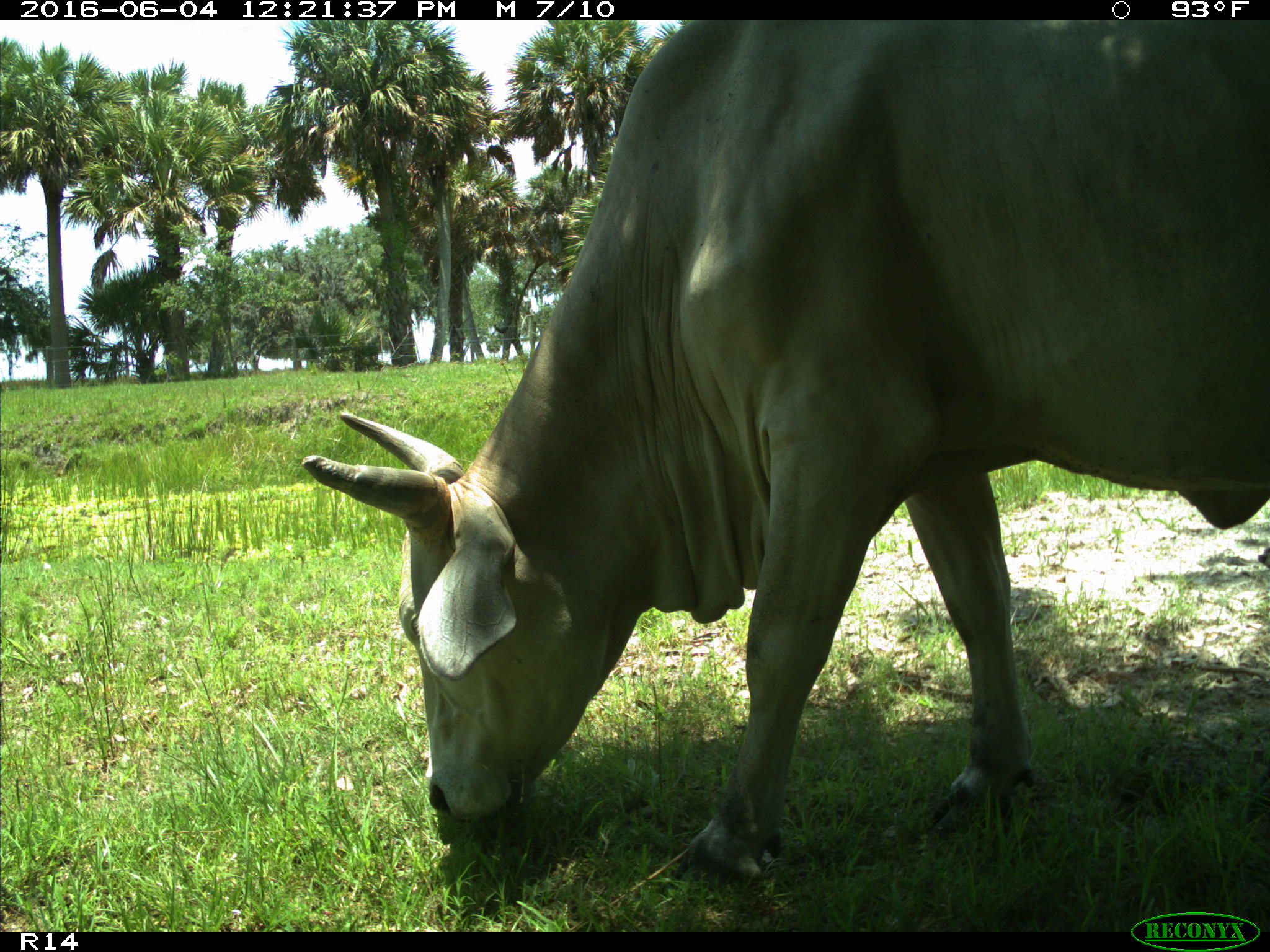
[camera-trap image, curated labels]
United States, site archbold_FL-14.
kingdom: Animalia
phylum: Chordata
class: Mammalia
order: Artiodactyla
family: Bovidae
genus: Bos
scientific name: Bos taurus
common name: domestic cow